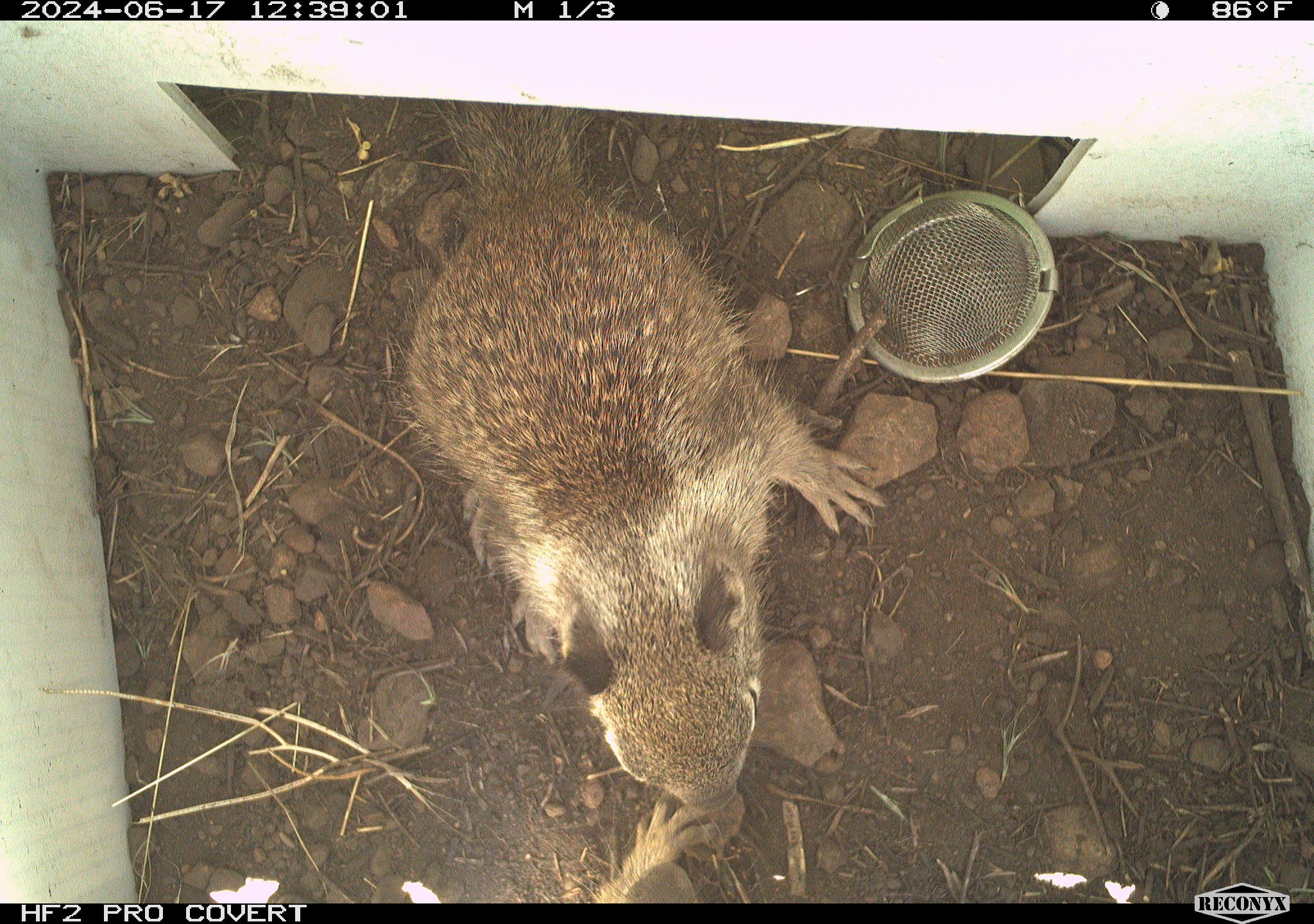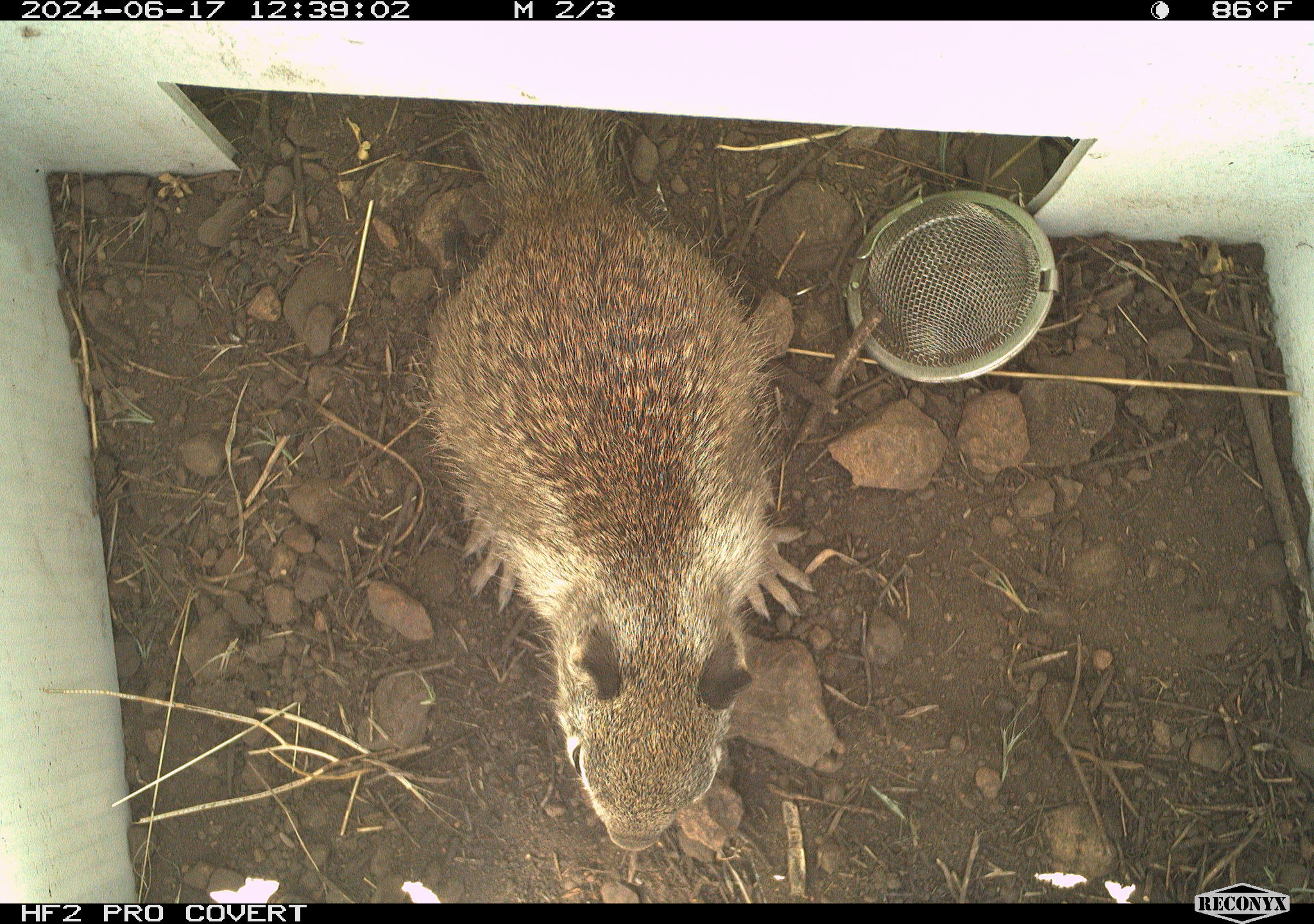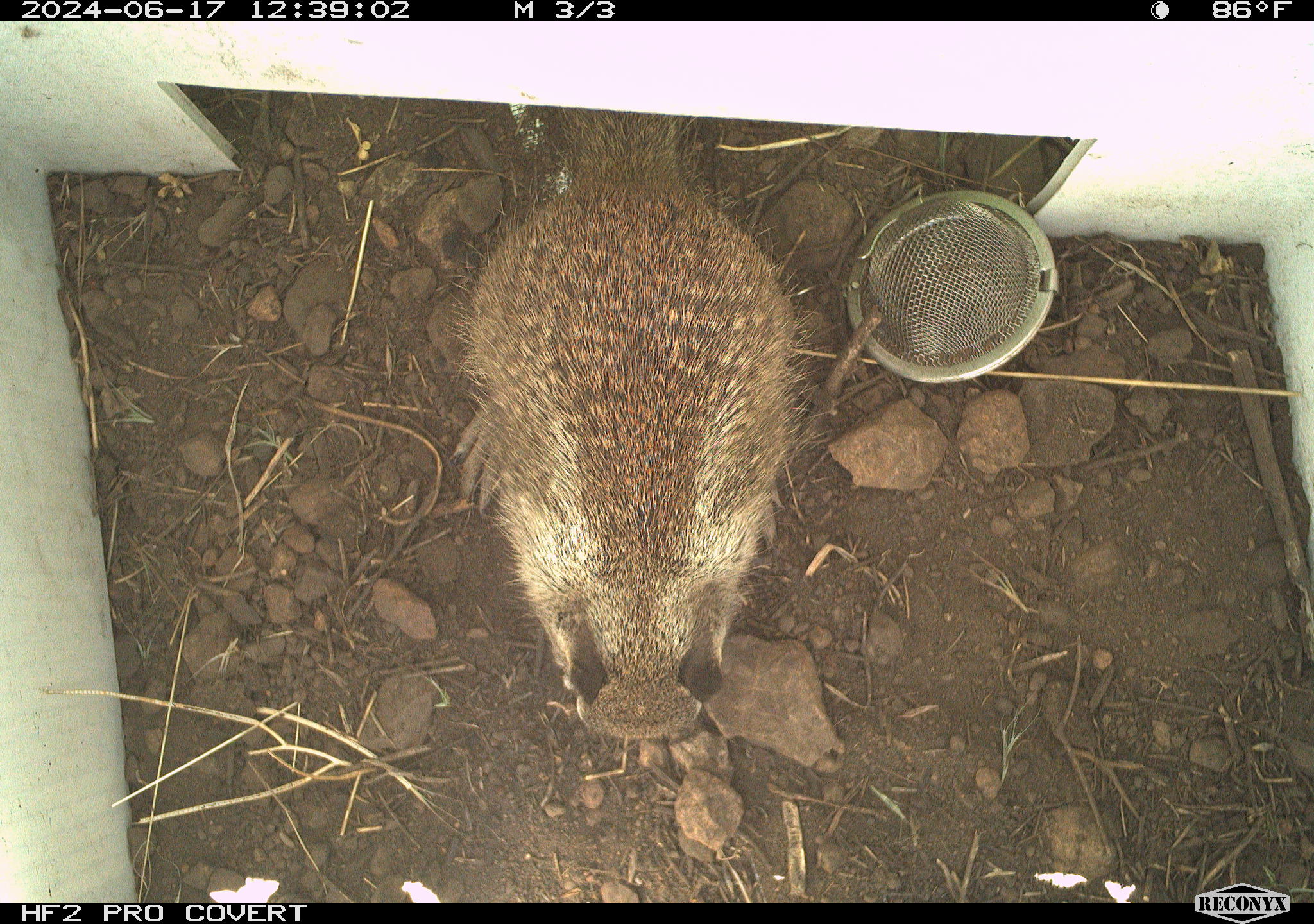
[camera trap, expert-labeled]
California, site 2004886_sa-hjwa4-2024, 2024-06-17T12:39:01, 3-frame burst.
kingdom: Animalia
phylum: Chordata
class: Mammalia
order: Rodentia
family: Sciuridae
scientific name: Sciuridae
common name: squirrels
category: sciuridae family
Sciuridae family (squirrels) (Sciuridae).